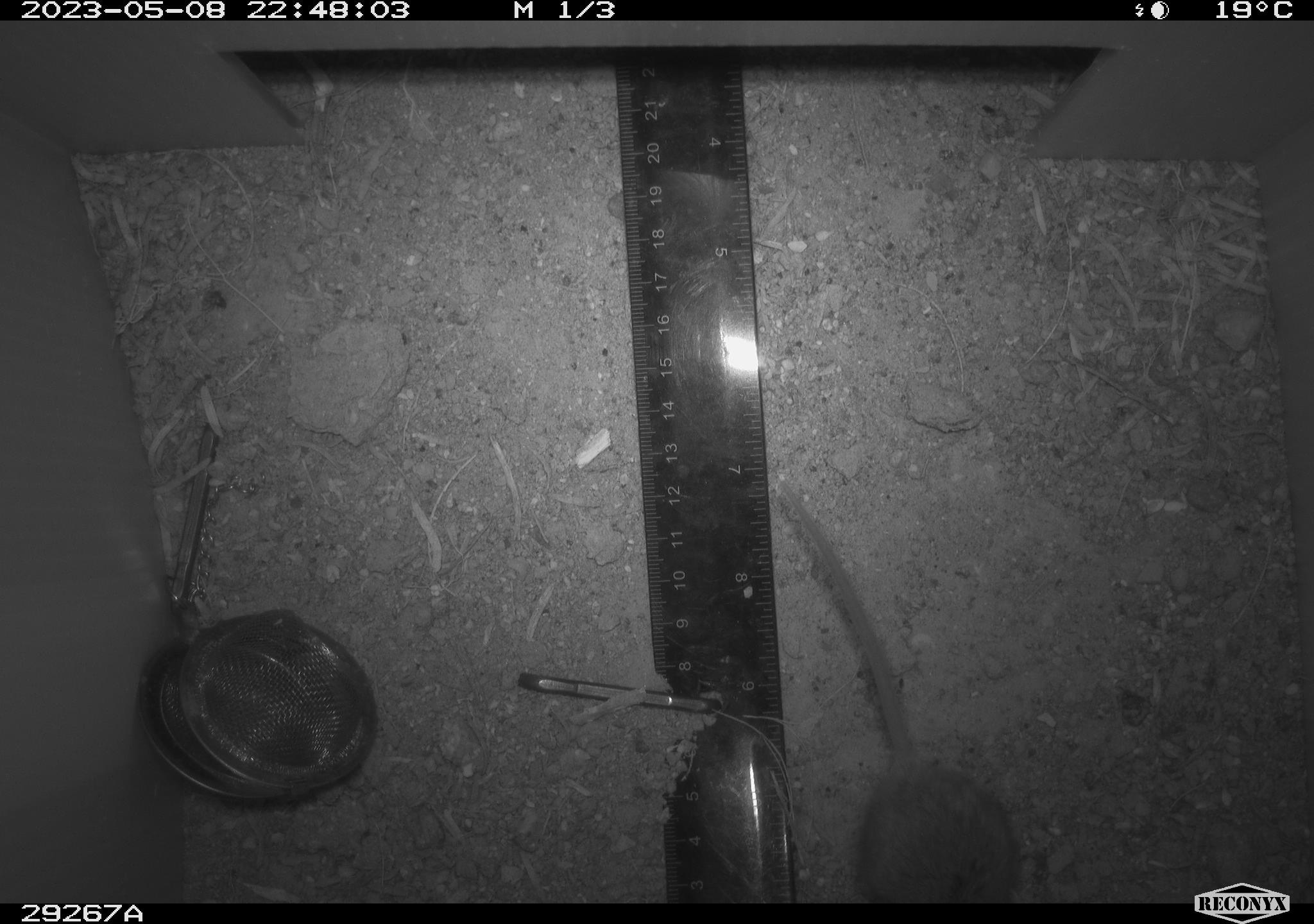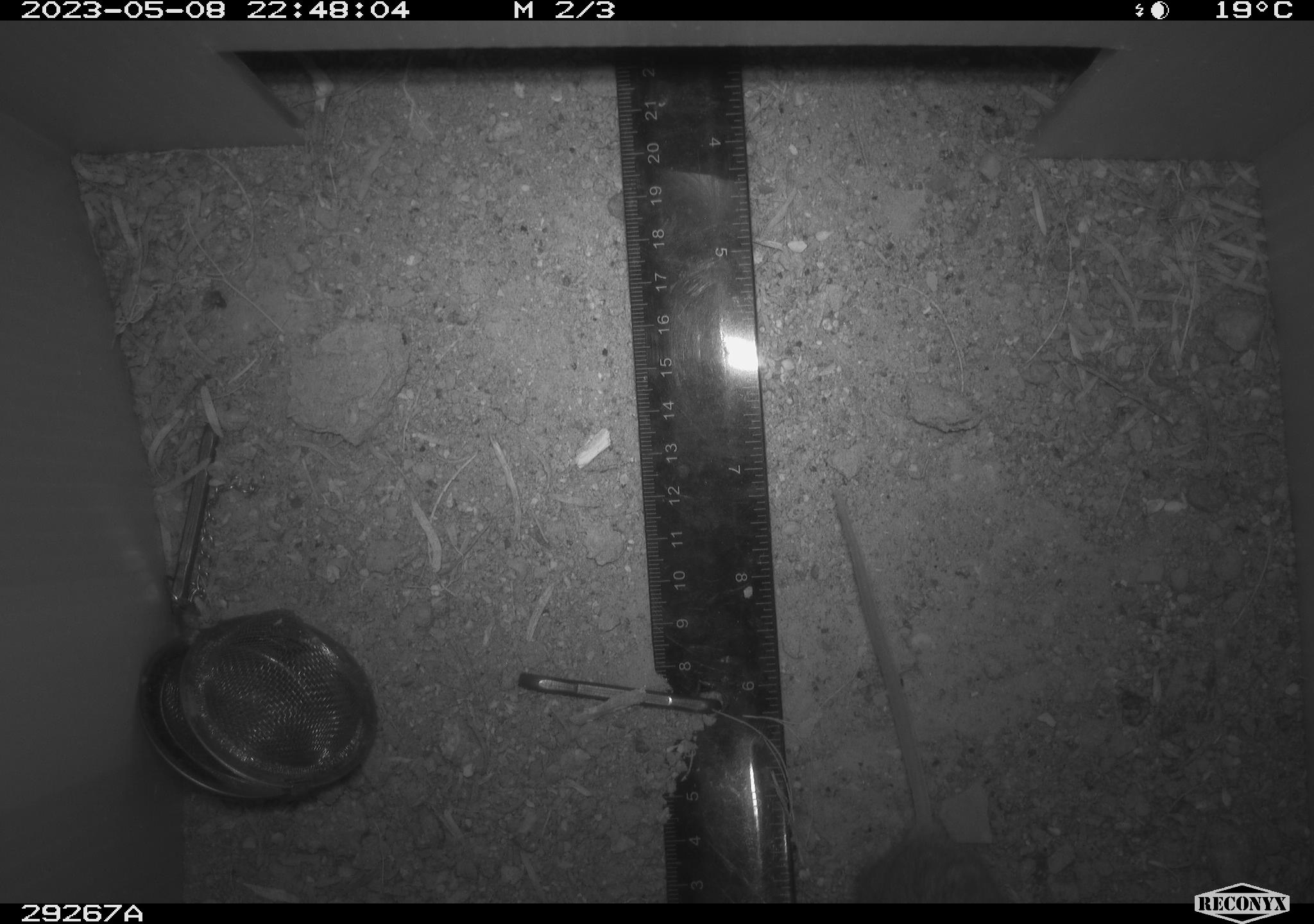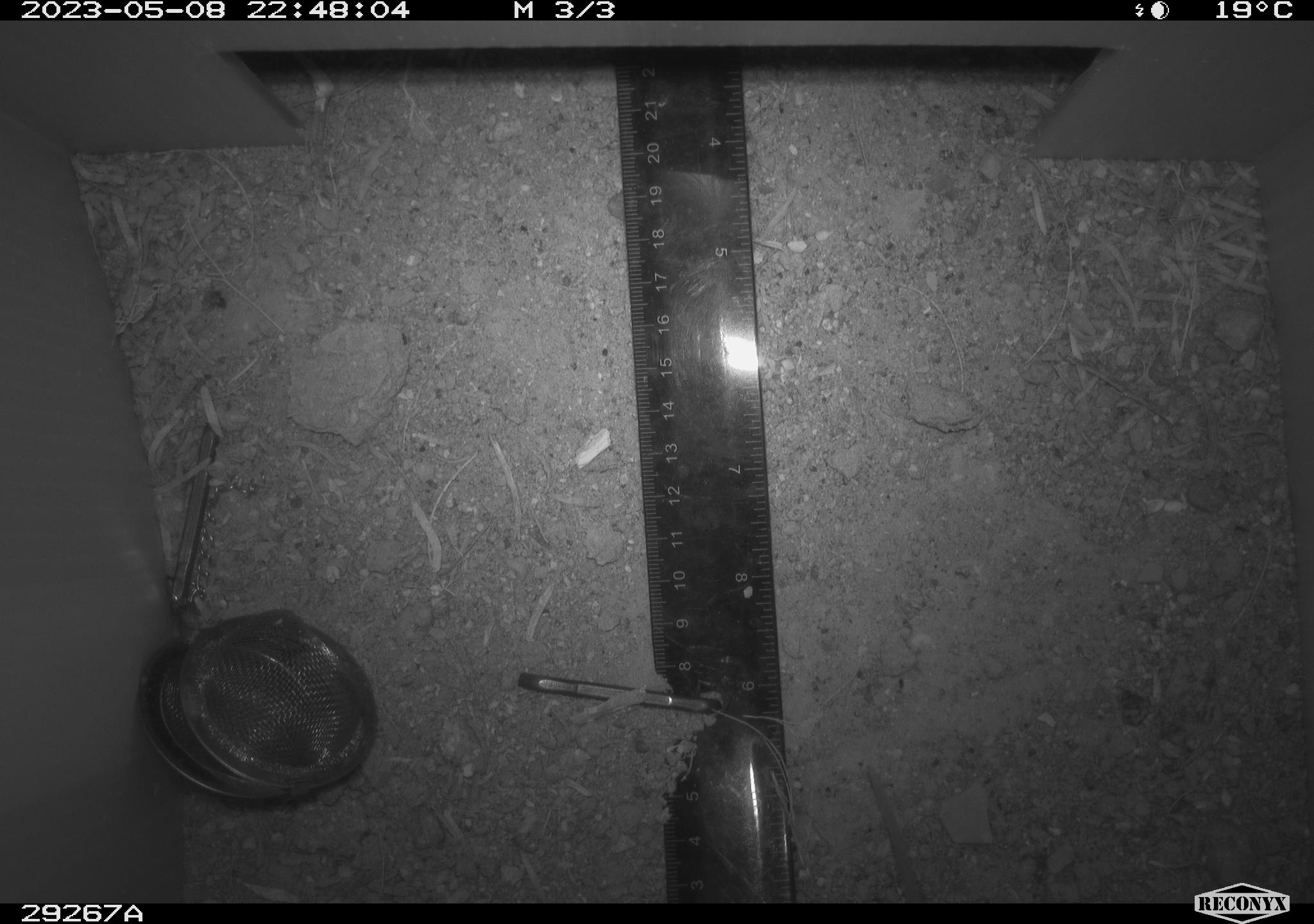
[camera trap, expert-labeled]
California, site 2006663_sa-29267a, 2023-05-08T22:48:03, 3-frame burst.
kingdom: Animalia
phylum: Chordata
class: Mammalia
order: Rodentia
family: Cricetidae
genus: Peromyscus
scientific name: Peromyscus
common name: deer mice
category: peromyscus species